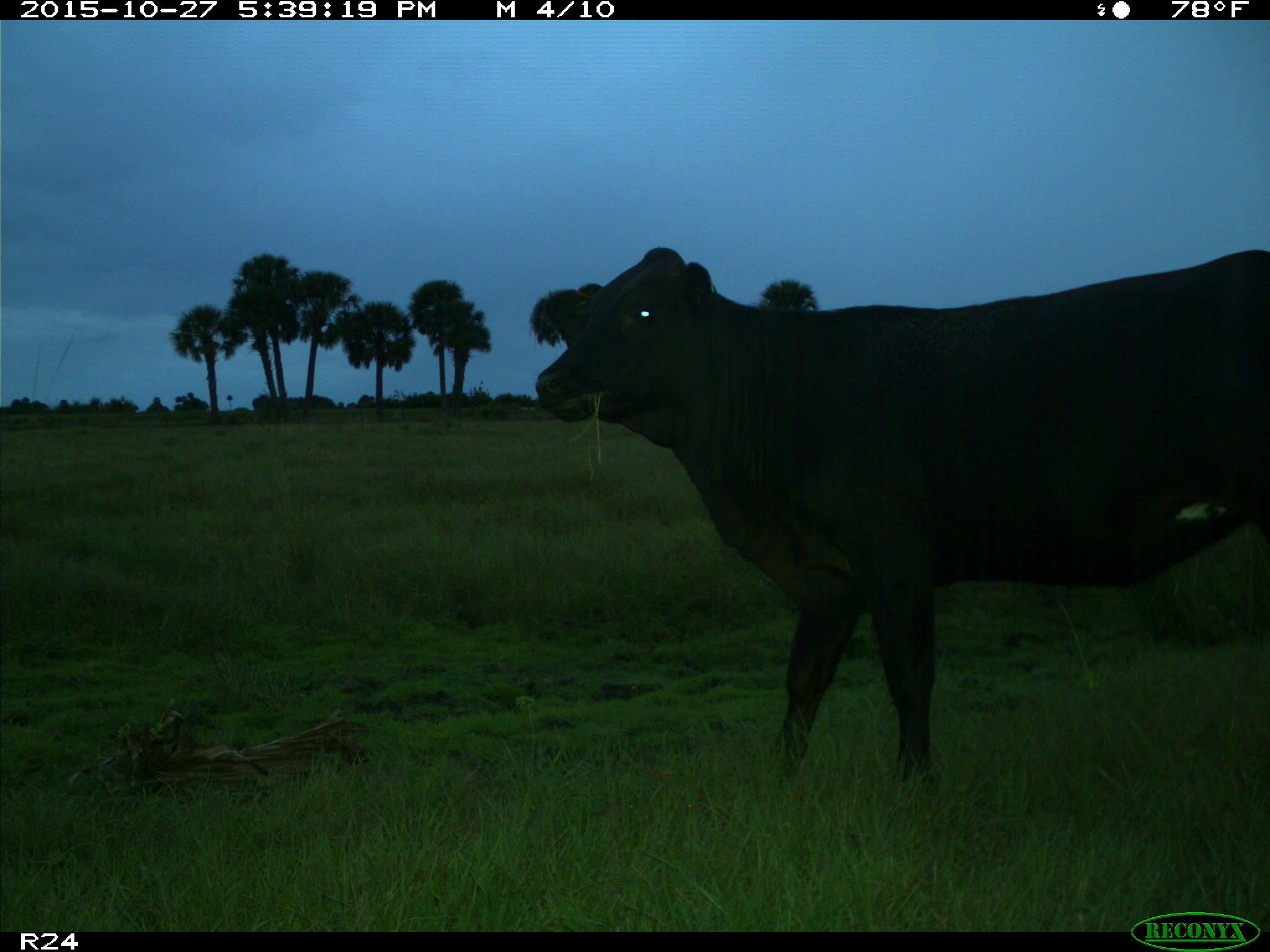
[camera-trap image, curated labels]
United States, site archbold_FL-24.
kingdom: Animalia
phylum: Chordata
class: Mammalia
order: Artiodactyla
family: Bovidae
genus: Bos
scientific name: Bos taurus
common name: domestic cow